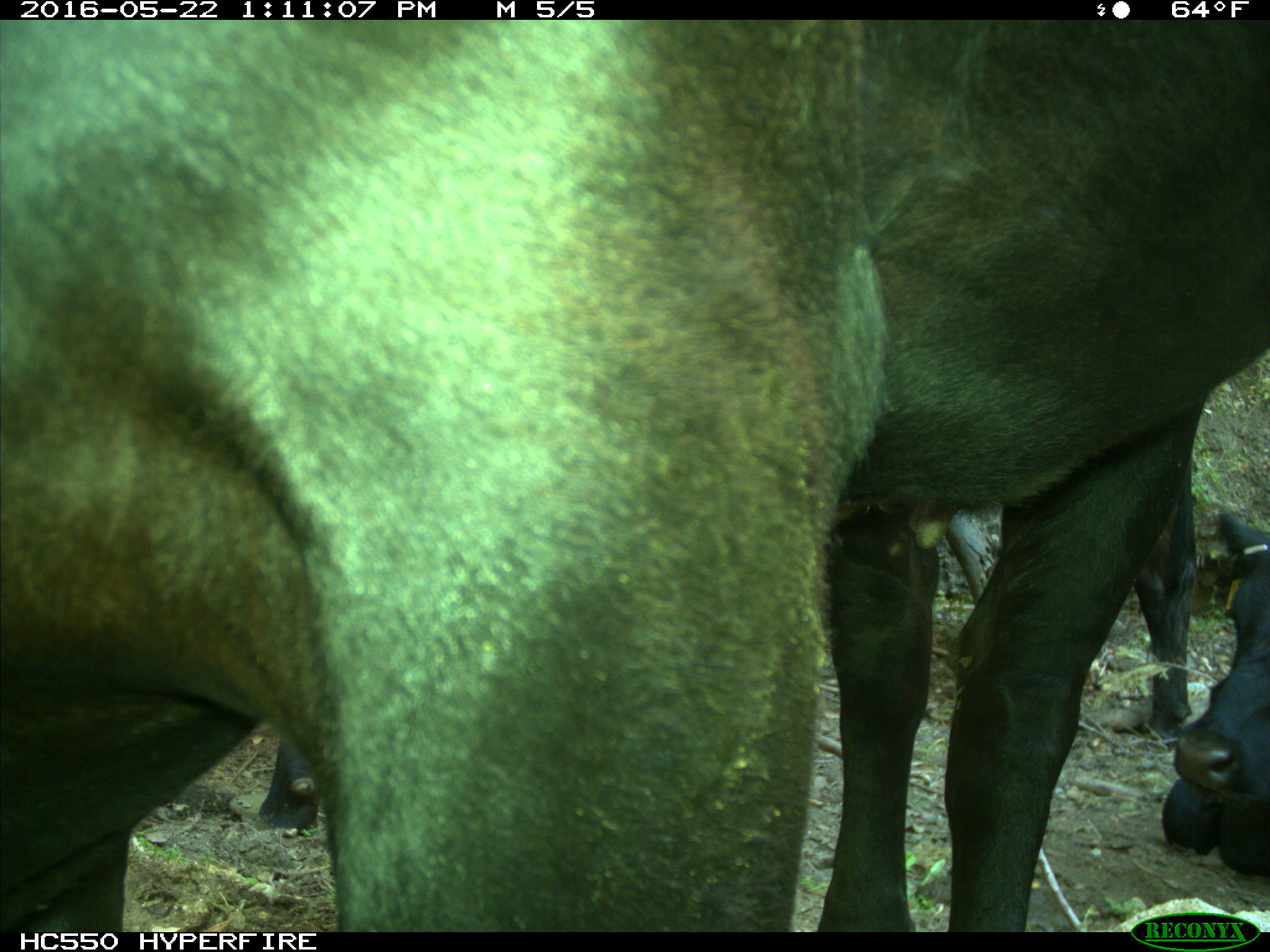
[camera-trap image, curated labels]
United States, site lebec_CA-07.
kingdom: Animalia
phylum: Chordata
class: Mammalia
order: Artiodactyla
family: Bovidae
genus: Bos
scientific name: Bos taurus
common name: domestic cow